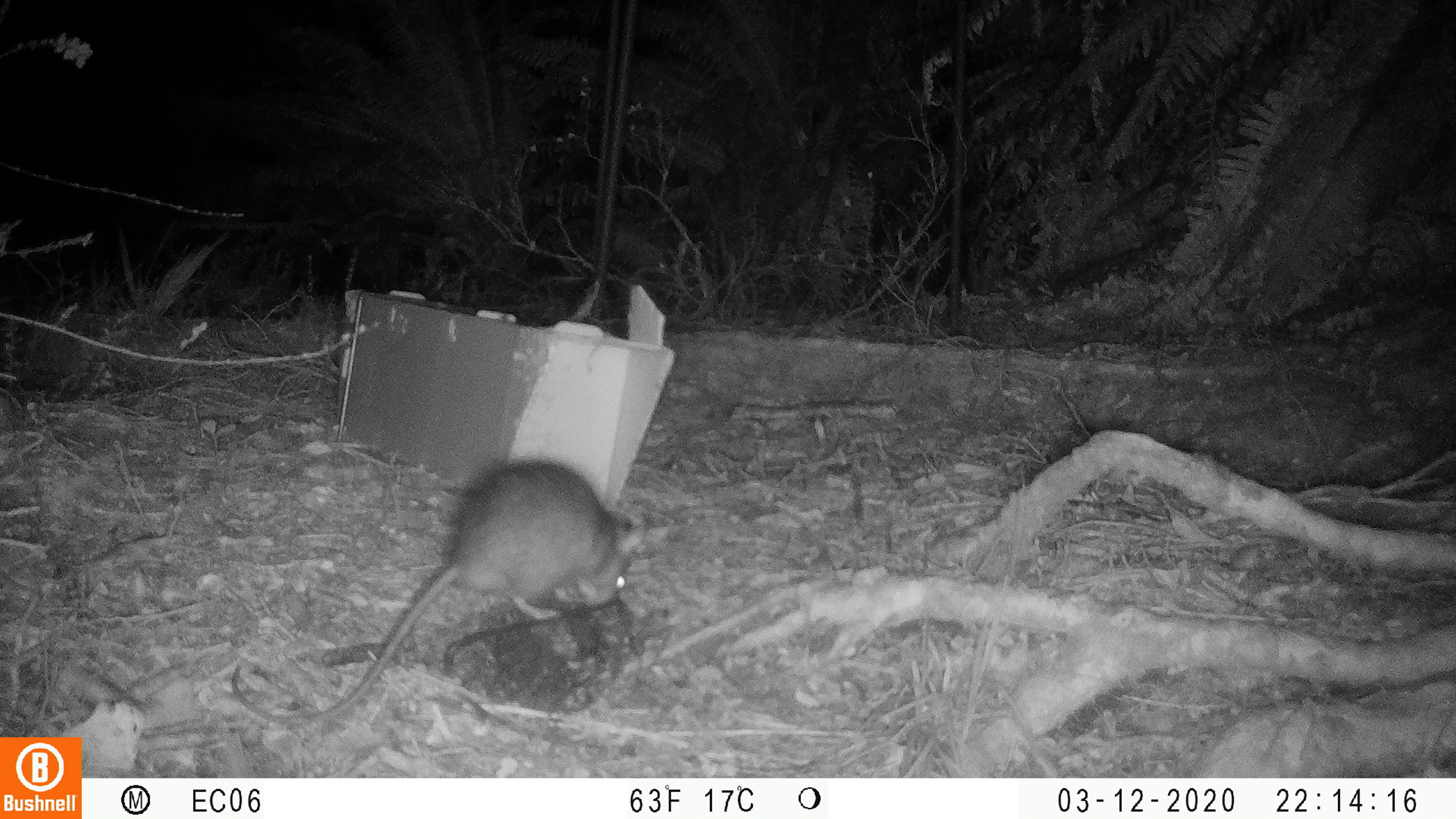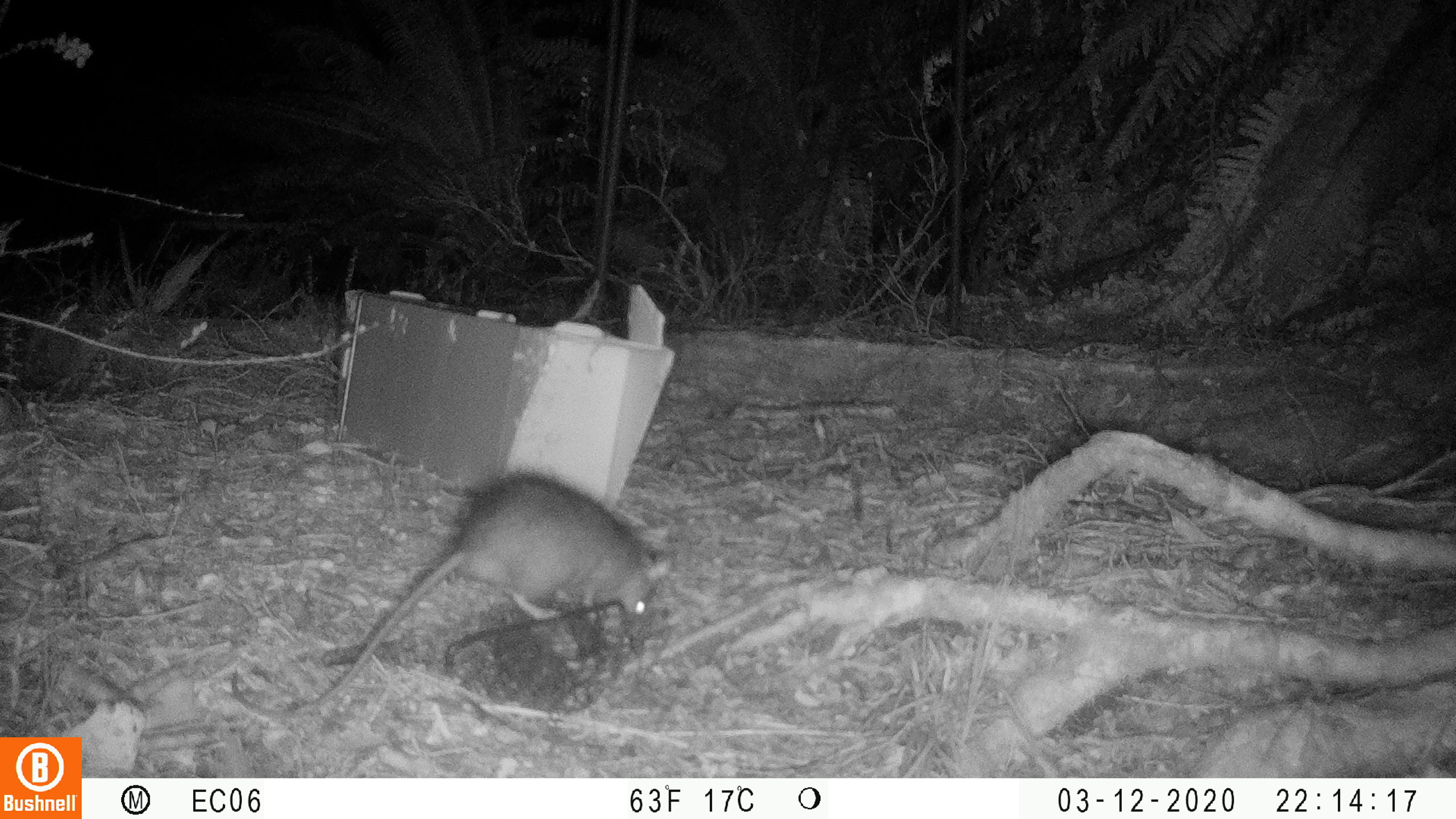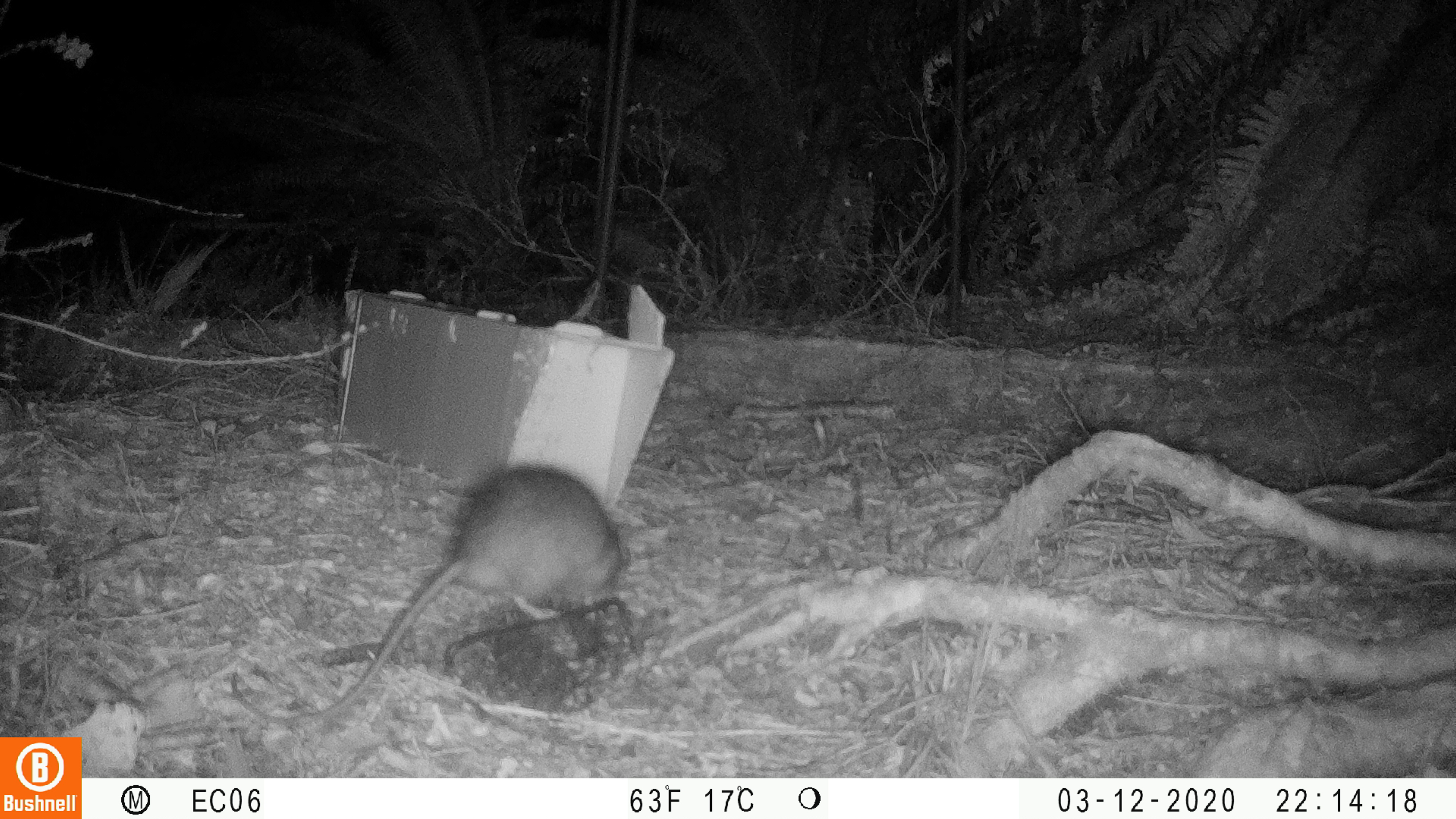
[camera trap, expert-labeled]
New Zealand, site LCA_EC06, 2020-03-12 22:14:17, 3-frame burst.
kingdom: Animalia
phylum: Chordata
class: Mammalia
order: Rodentia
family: Muridae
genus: Rattus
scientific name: Rattus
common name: rat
Rat (Rattus).